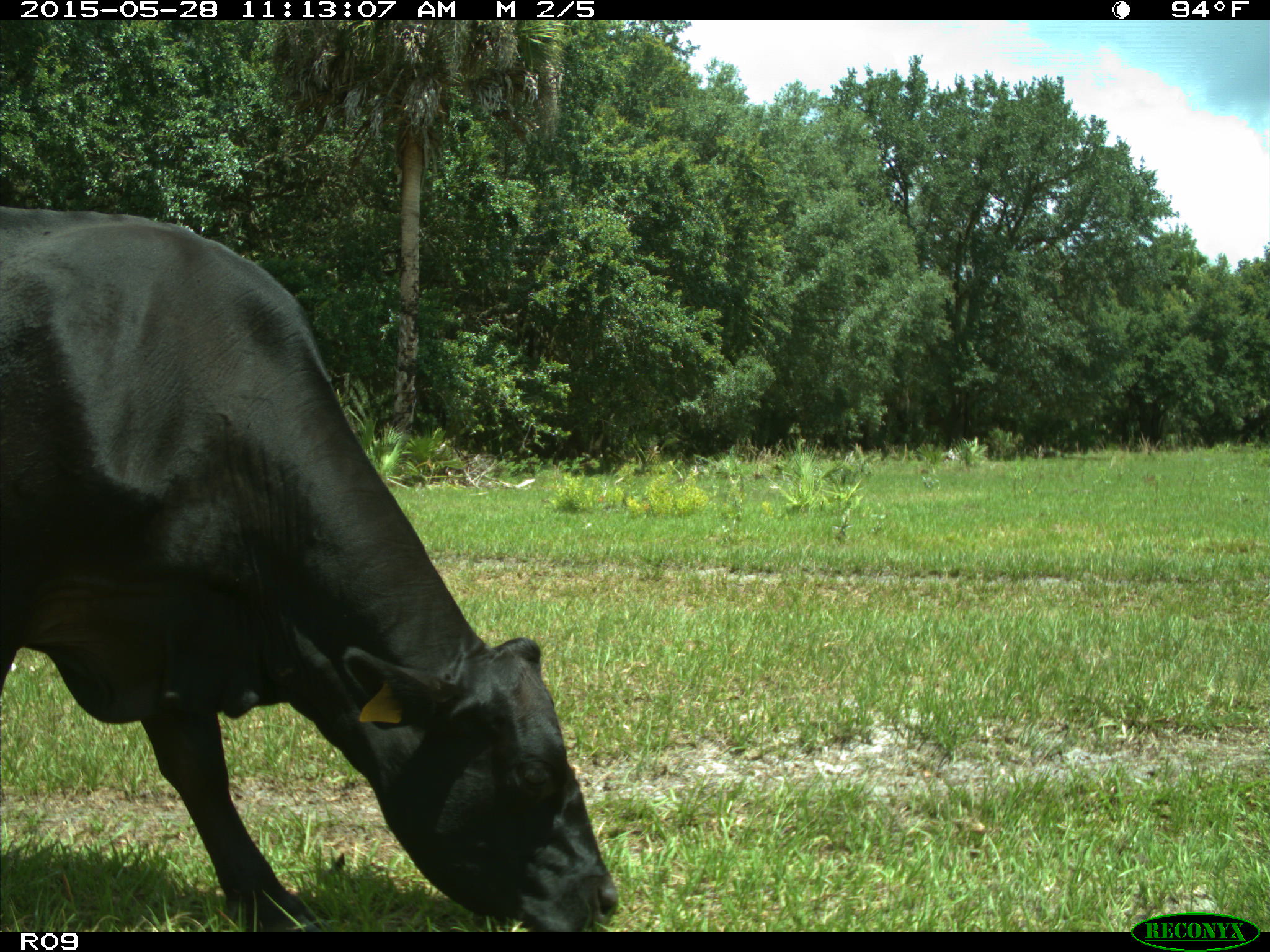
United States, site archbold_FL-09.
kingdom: Animalia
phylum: Chordata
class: Mammalia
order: Artiodactyla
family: Bovidae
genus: Bos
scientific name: Bos taurus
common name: domestic cow